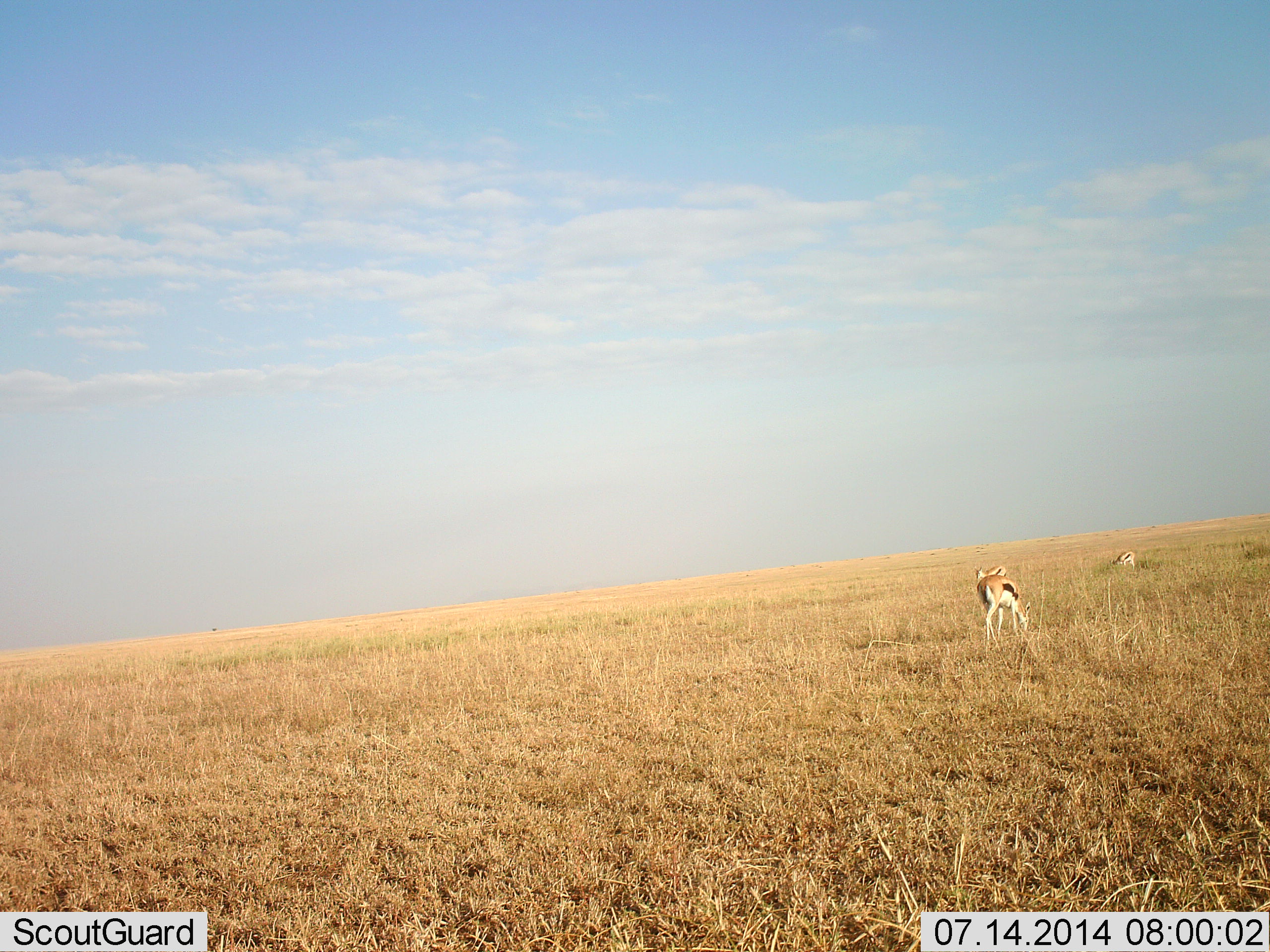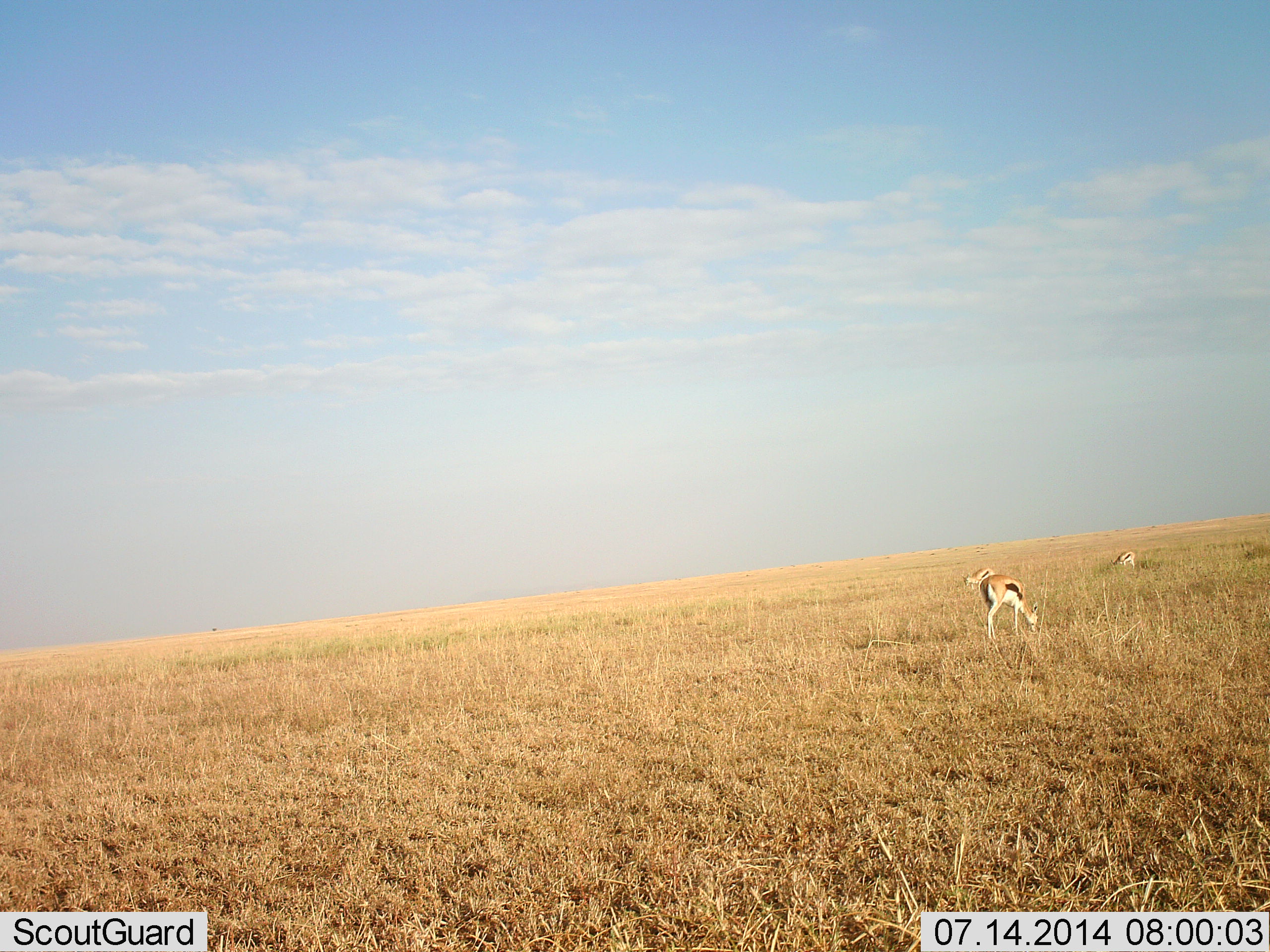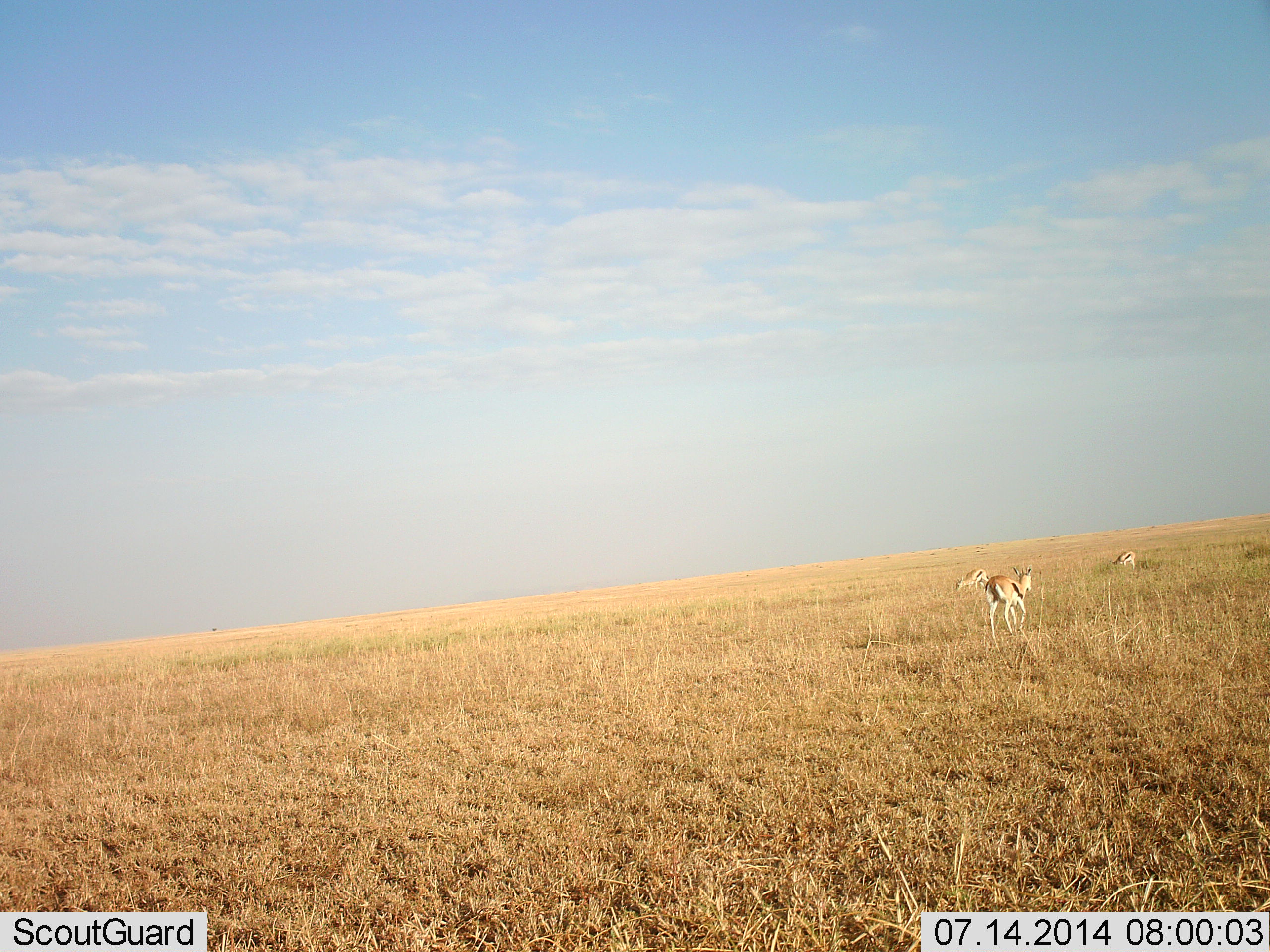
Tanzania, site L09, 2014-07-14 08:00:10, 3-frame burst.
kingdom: Animalia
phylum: Chordata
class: Mammalia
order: Artiodactyla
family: Bovidae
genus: Eudorcas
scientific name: Eudorcas thomsonii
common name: thomson's gazelle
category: gazellethomsons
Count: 3.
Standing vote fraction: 0%.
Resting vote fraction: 0%.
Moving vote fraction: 0%.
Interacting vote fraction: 0%.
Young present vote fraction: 0%.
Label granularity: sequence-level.